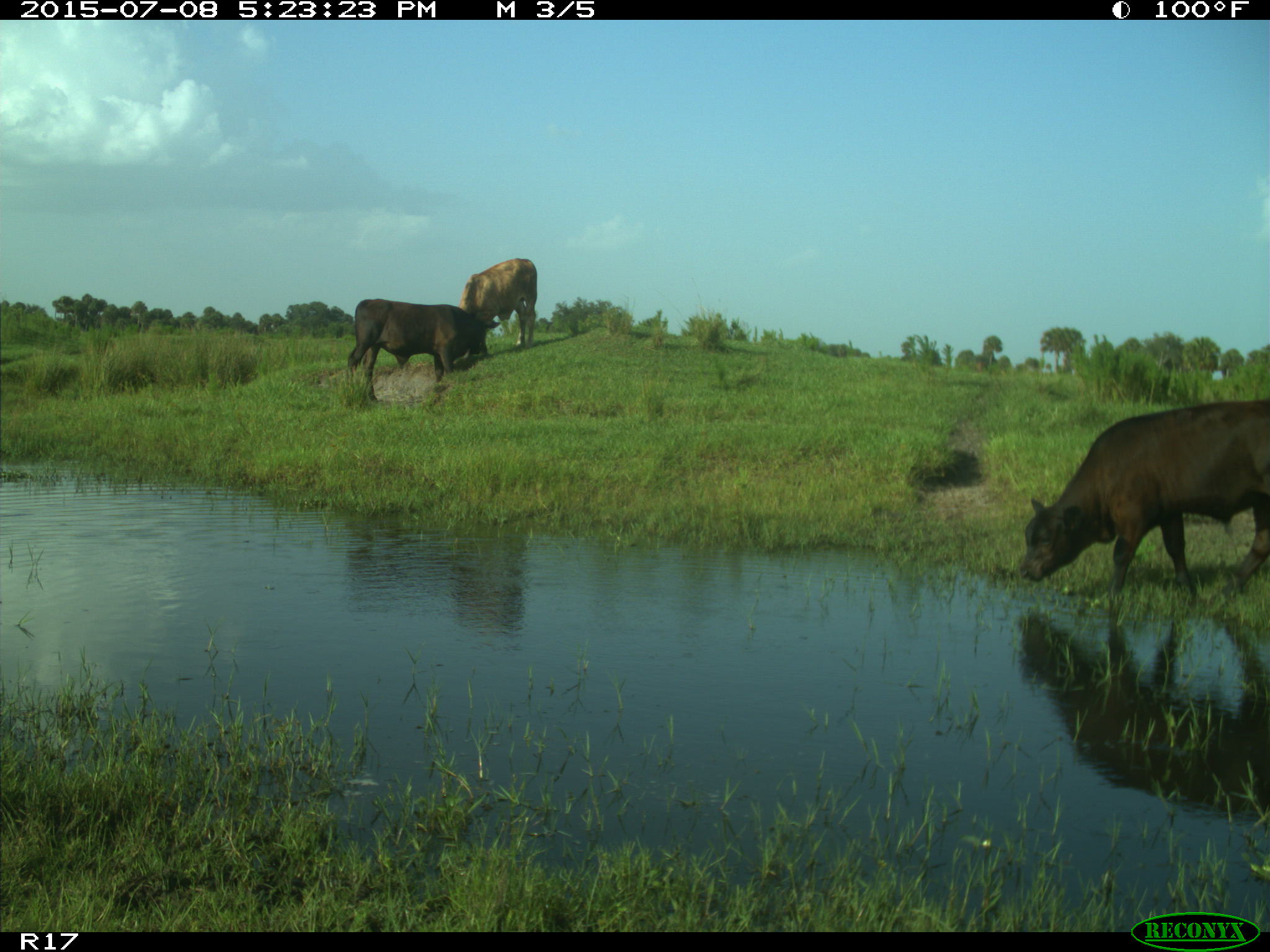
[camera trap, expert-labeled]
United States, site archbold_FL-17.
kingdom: Animalia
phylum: Chordata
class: Mammalia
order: Artiodactyla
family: Bovidae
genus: Bos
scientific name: Bos taurus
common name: domestic cow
Bos taurus (domestic cow).